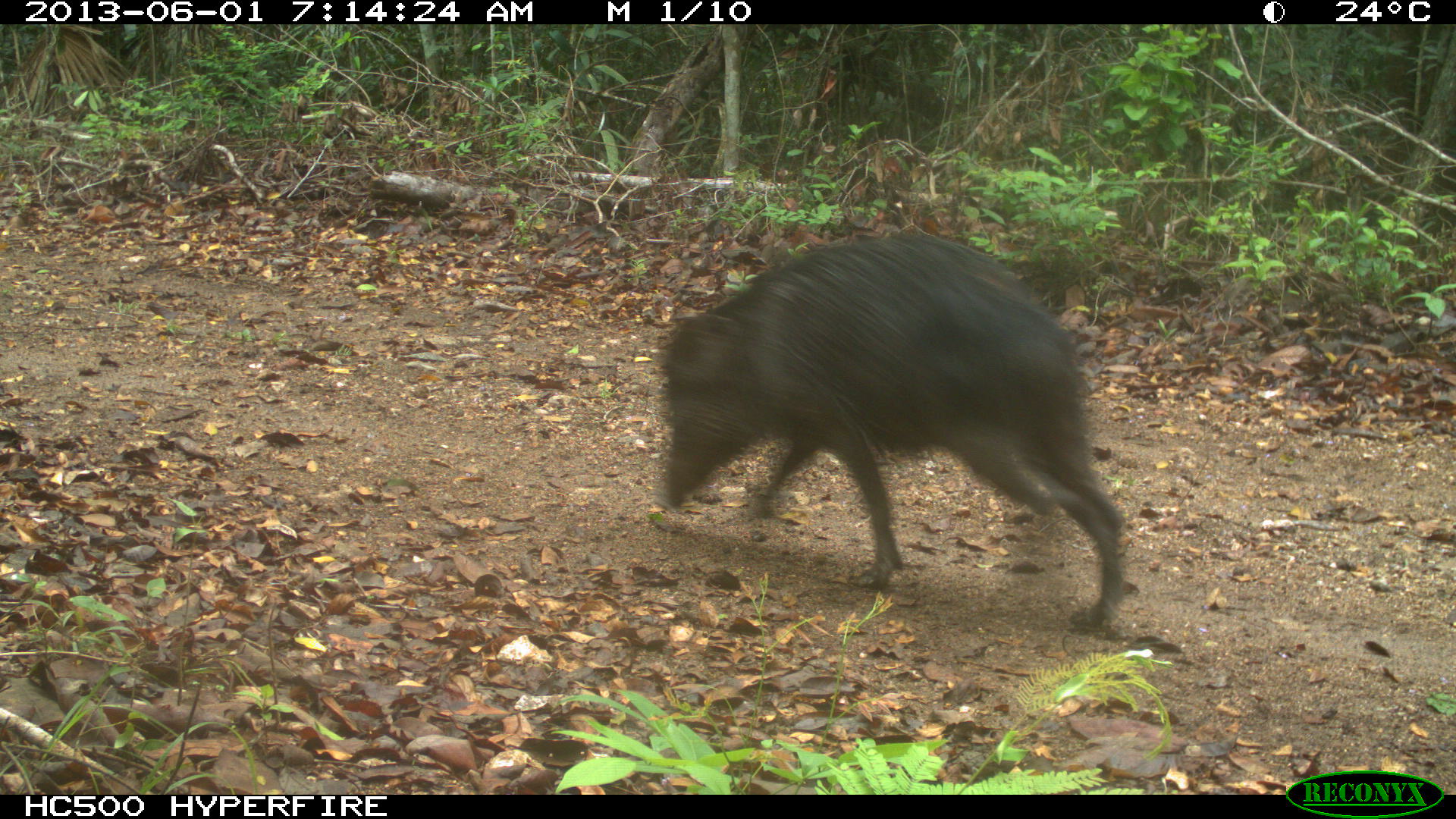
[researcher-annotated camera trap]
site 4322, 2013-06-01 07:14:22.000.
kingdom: Animalia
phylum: Chordata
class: Mammalia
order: Artiodactyla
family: Tayassuidae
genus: Tayassu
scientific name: Tayassu pecari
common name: white-lipped peccary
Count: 9.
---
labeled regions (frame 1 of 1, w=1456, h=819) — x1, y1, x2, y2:
tayassu pecari: 659, 233, 1125, 631